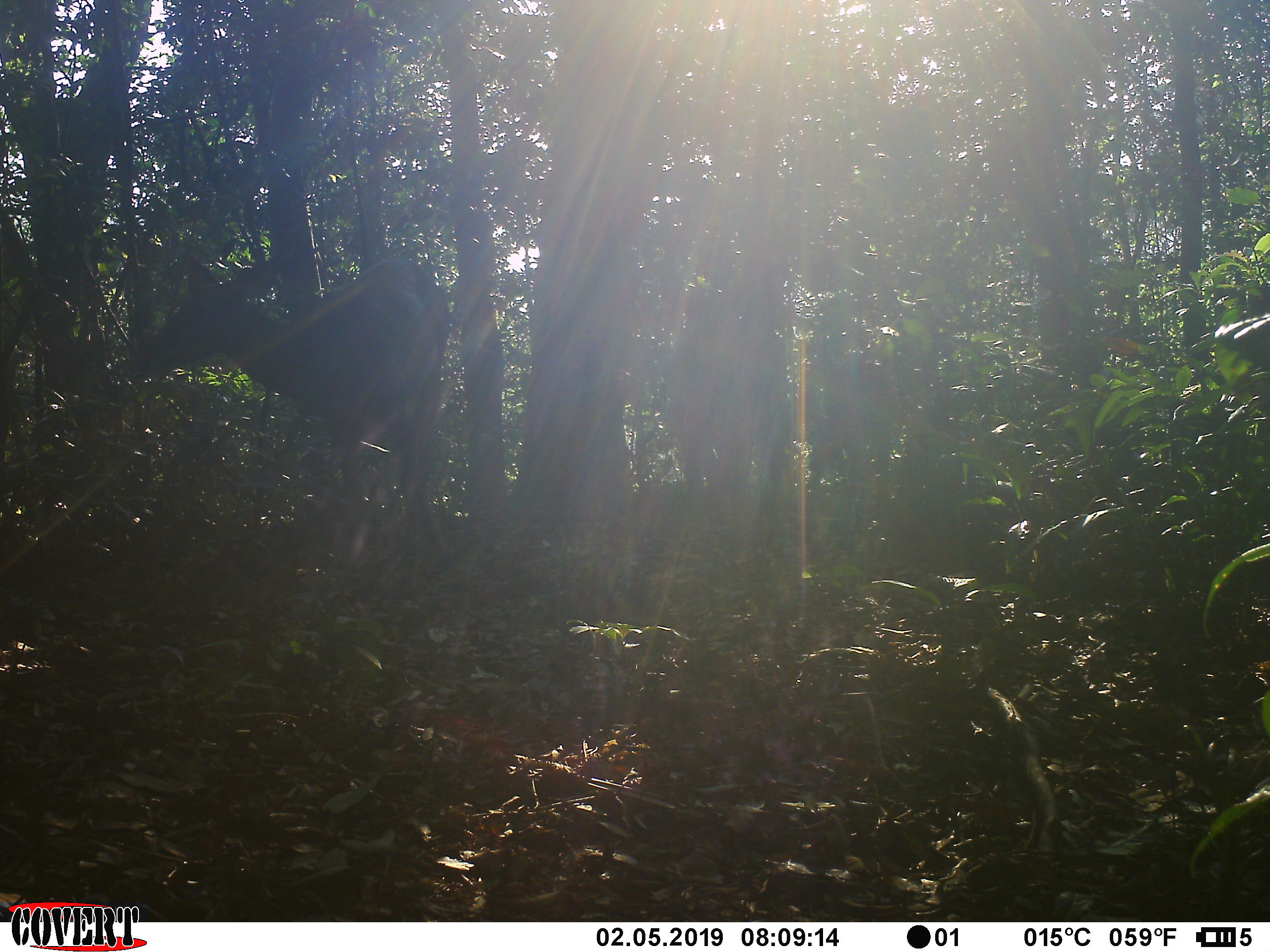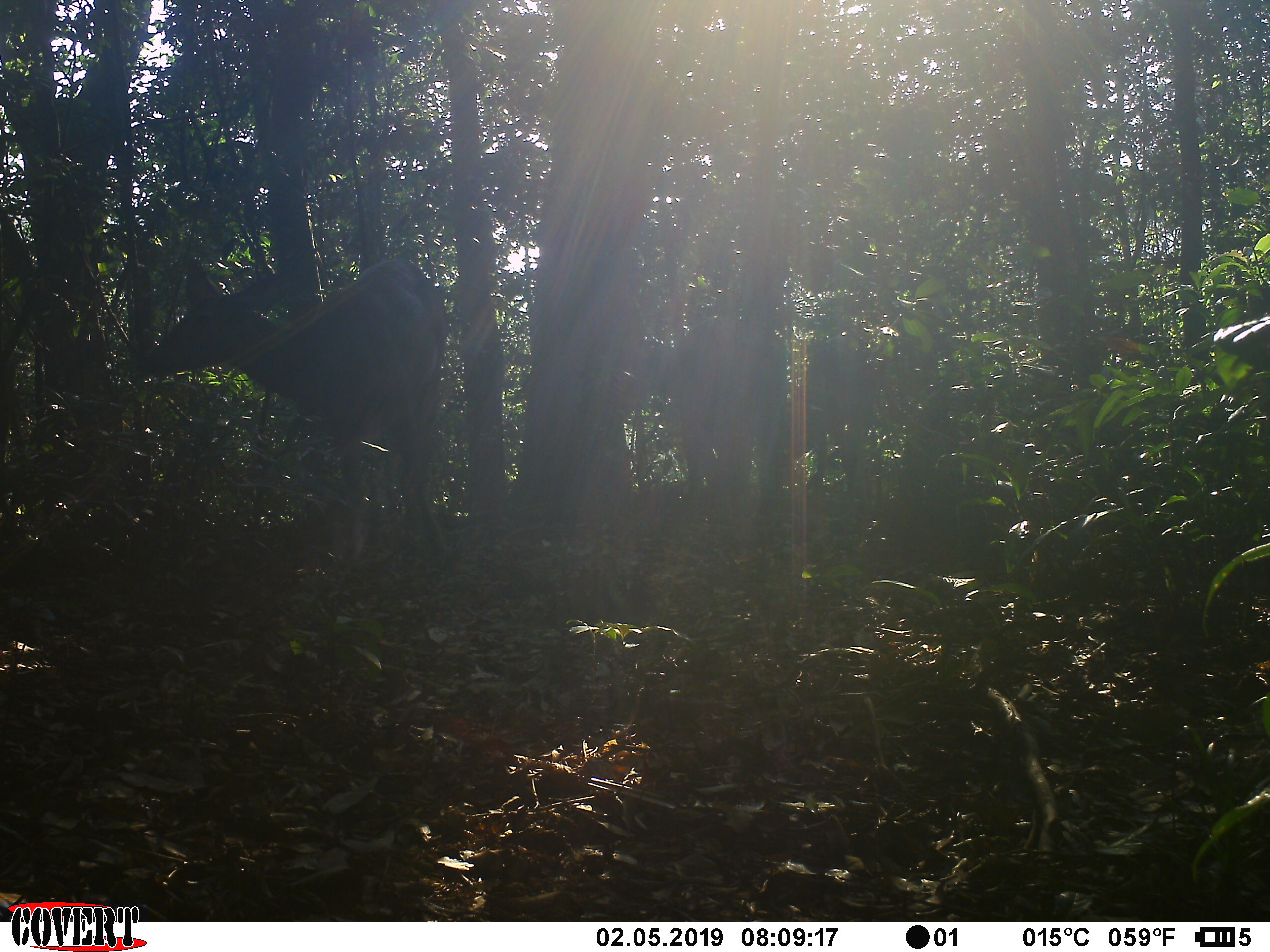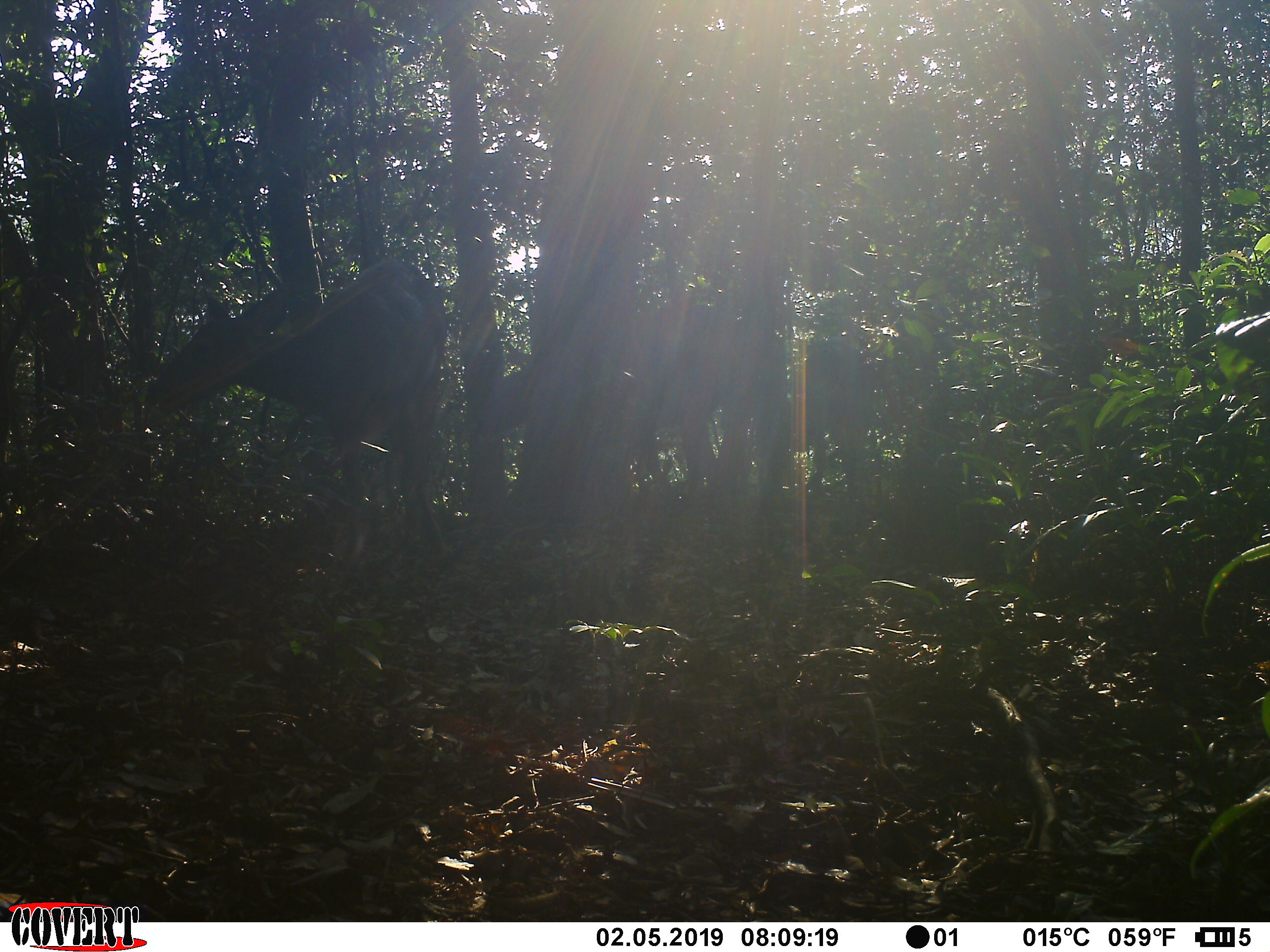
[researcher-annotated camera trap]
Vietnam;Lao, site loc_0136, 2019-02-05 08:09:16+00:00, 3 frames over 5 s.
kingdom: Animalia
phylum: Chordata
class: Mammalia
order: Artiodactyla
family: Cervidae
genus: Rusa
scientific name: Rusa unicolor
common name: sambar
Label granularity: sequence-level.